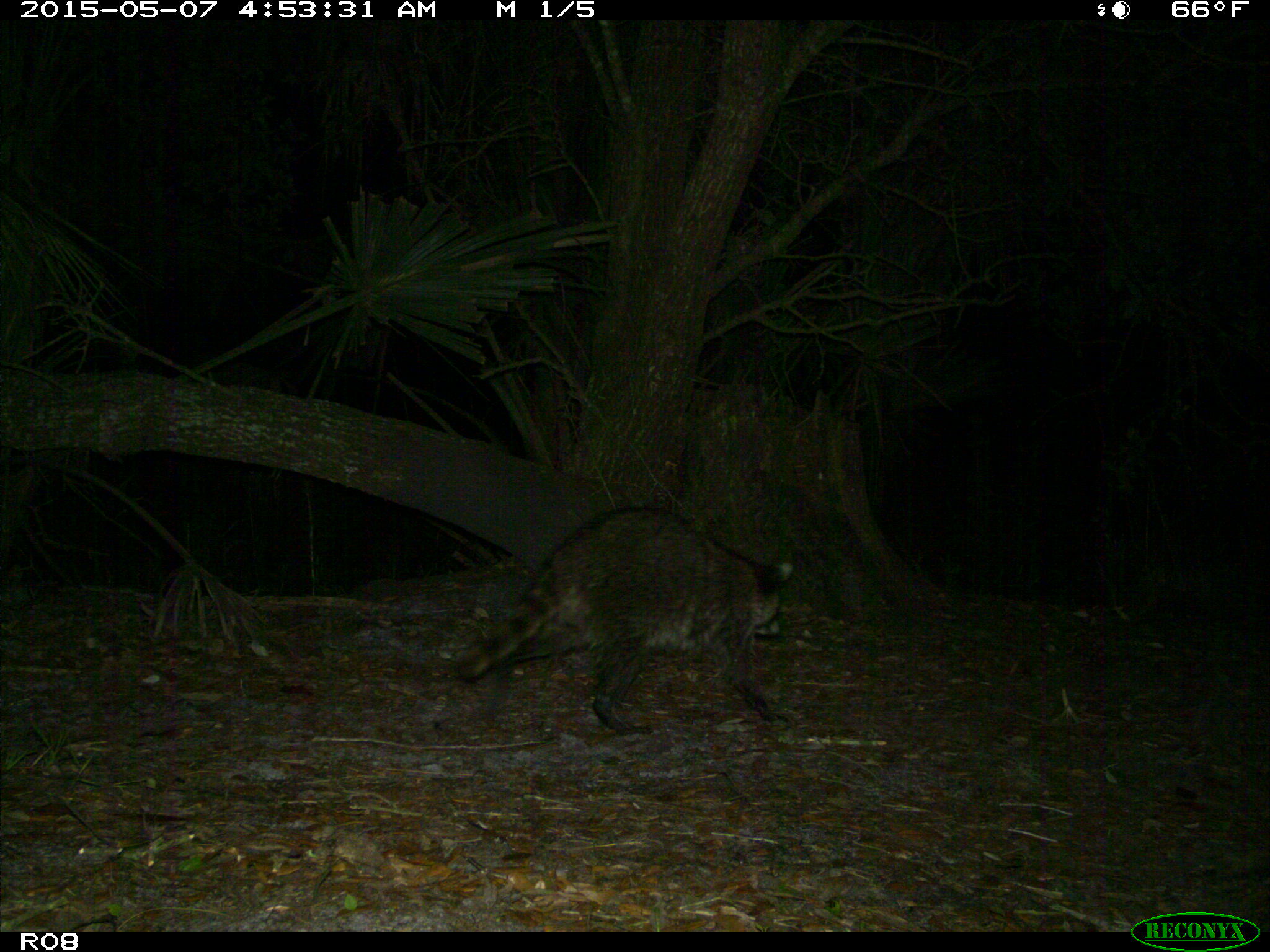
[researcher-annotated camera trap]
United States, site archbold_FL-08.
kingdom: Animalia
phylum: Chordata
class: Mammalia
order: Carnivora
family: Procyonidae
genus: Procyon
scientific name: Procyon lotor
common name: common raccoon